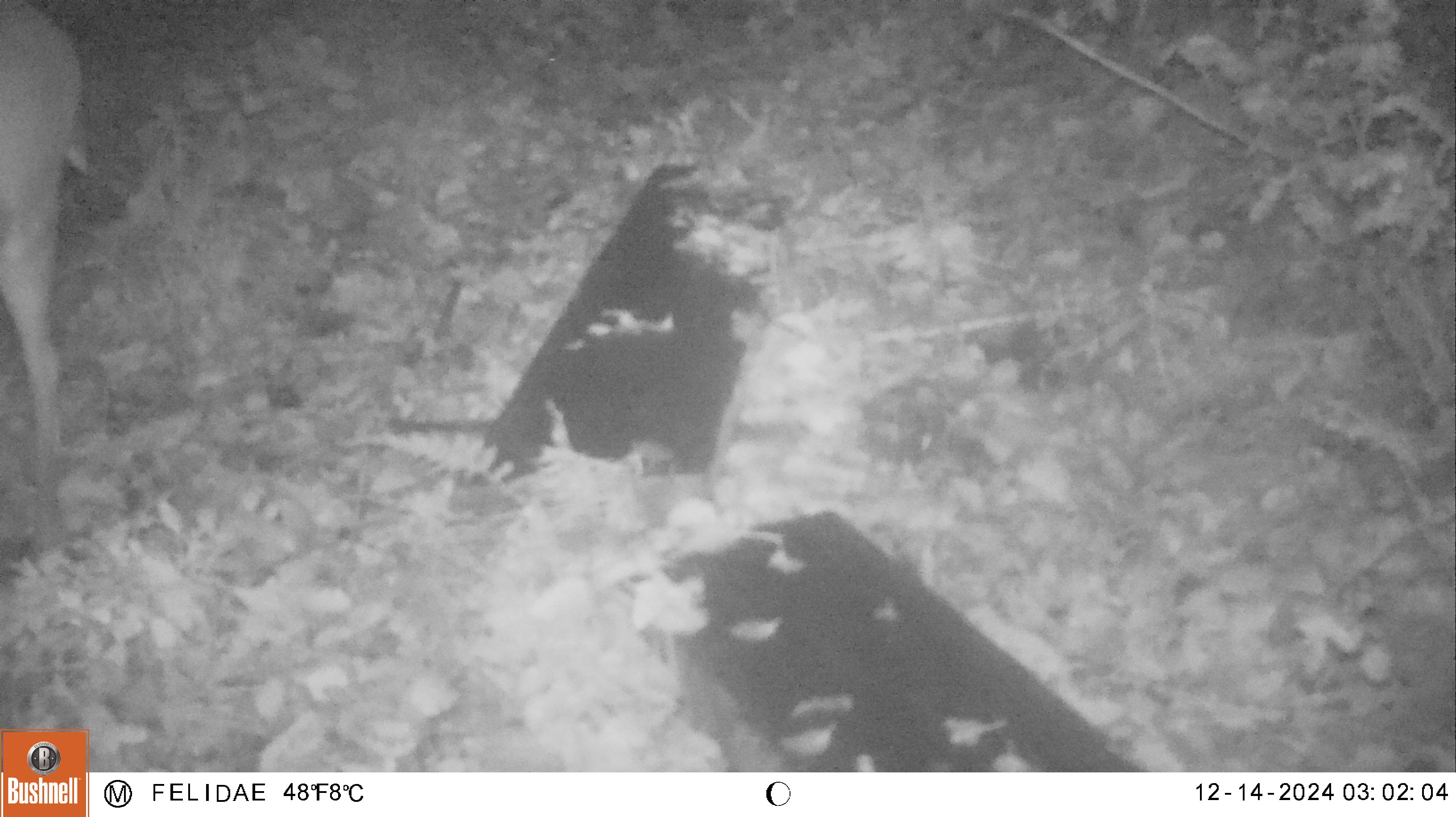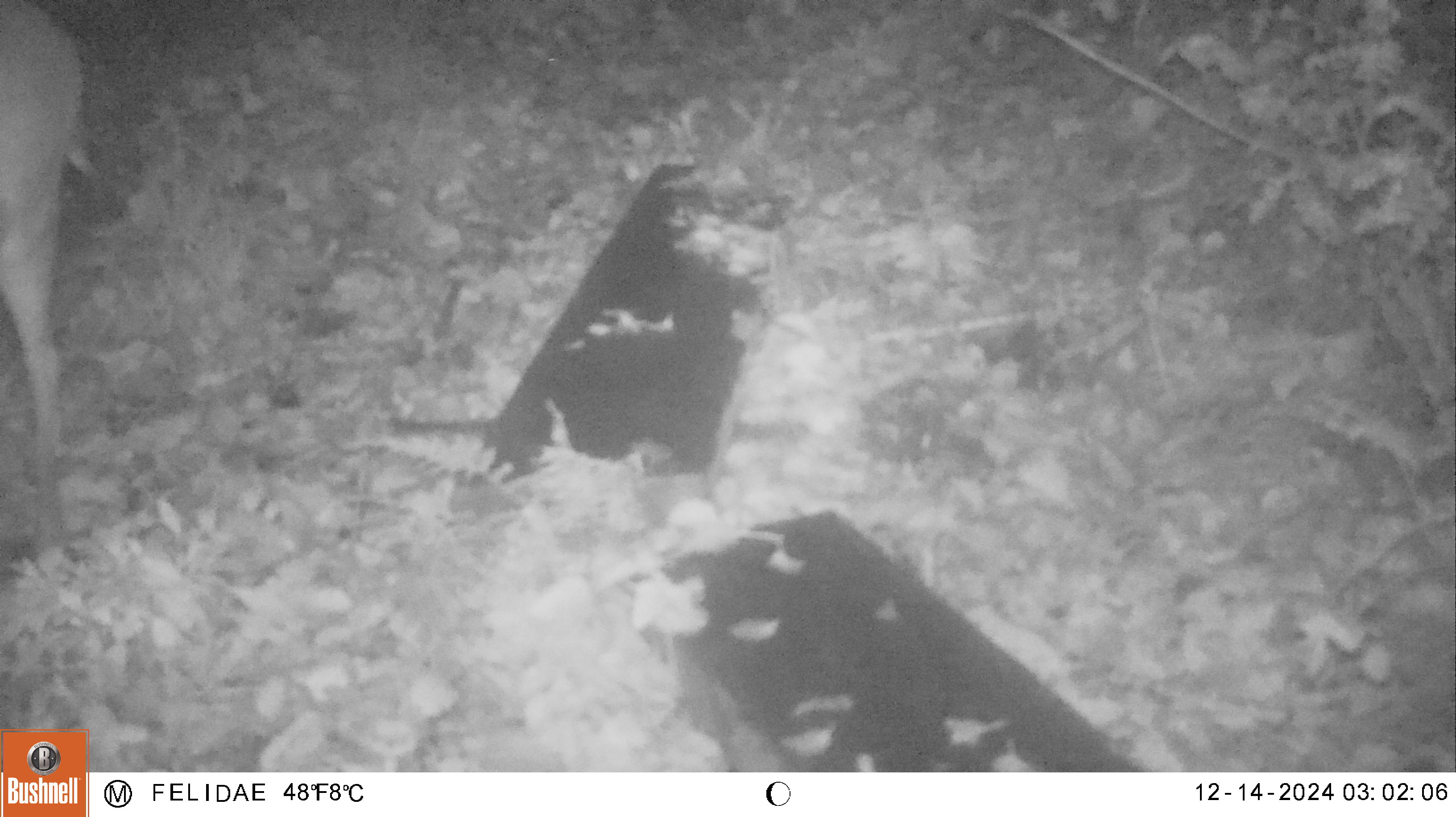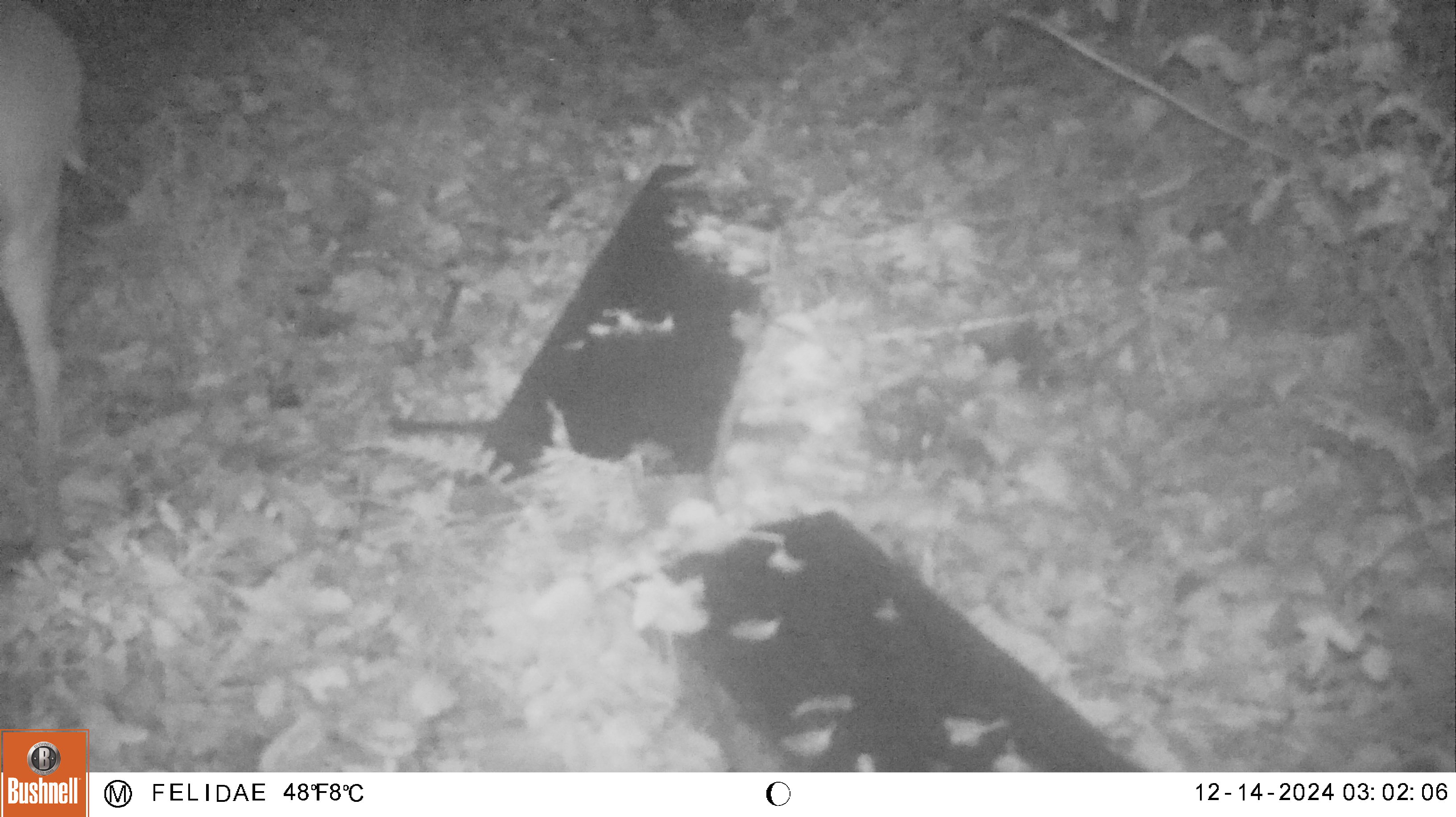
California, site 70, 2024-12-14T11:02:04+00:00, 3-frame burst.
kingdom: Animalia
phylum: Chordata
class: Mammalia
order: Artiodactyla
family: Cervidae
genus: Odocoileus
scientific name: Odocoileus hemionus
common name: mule deer